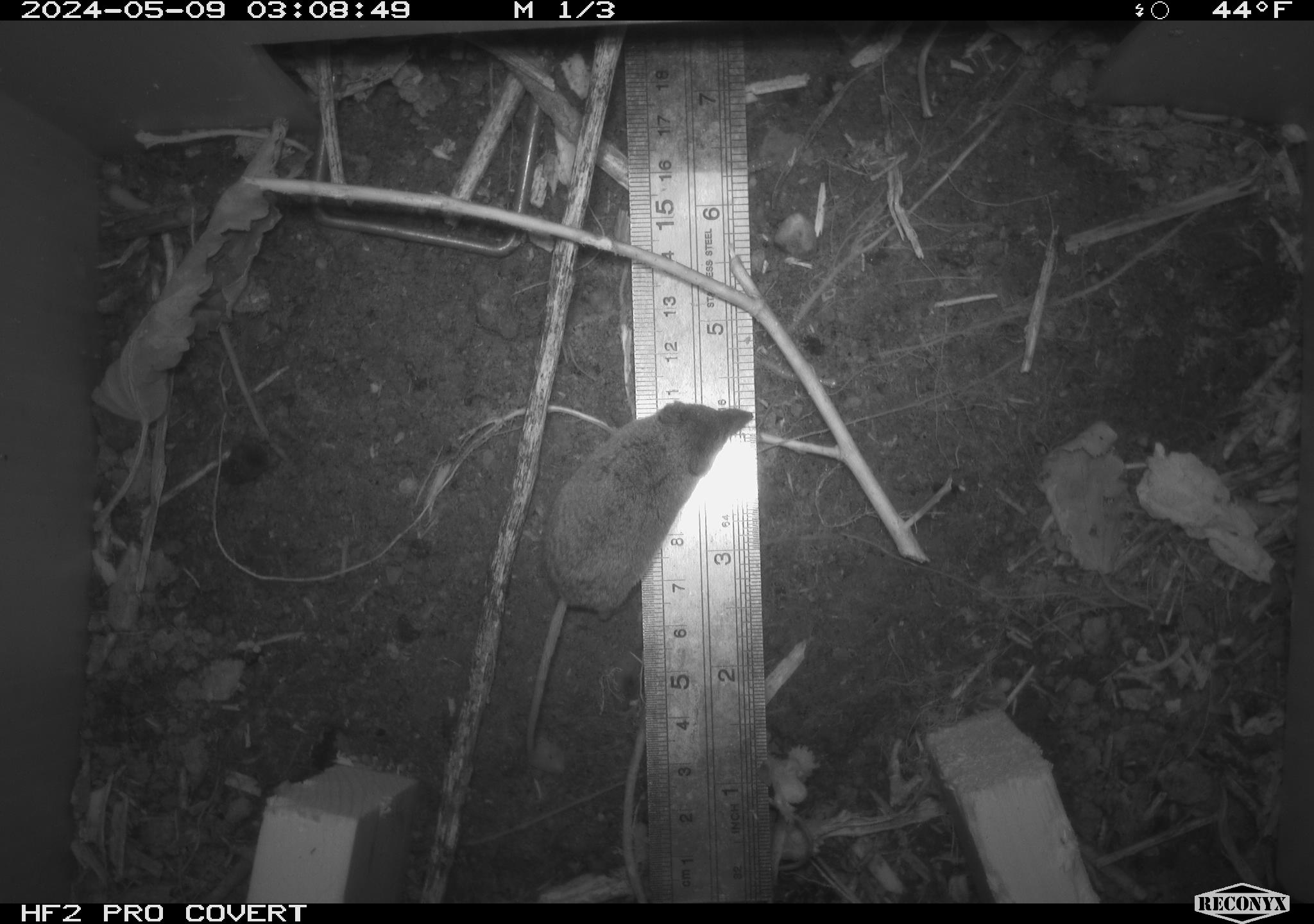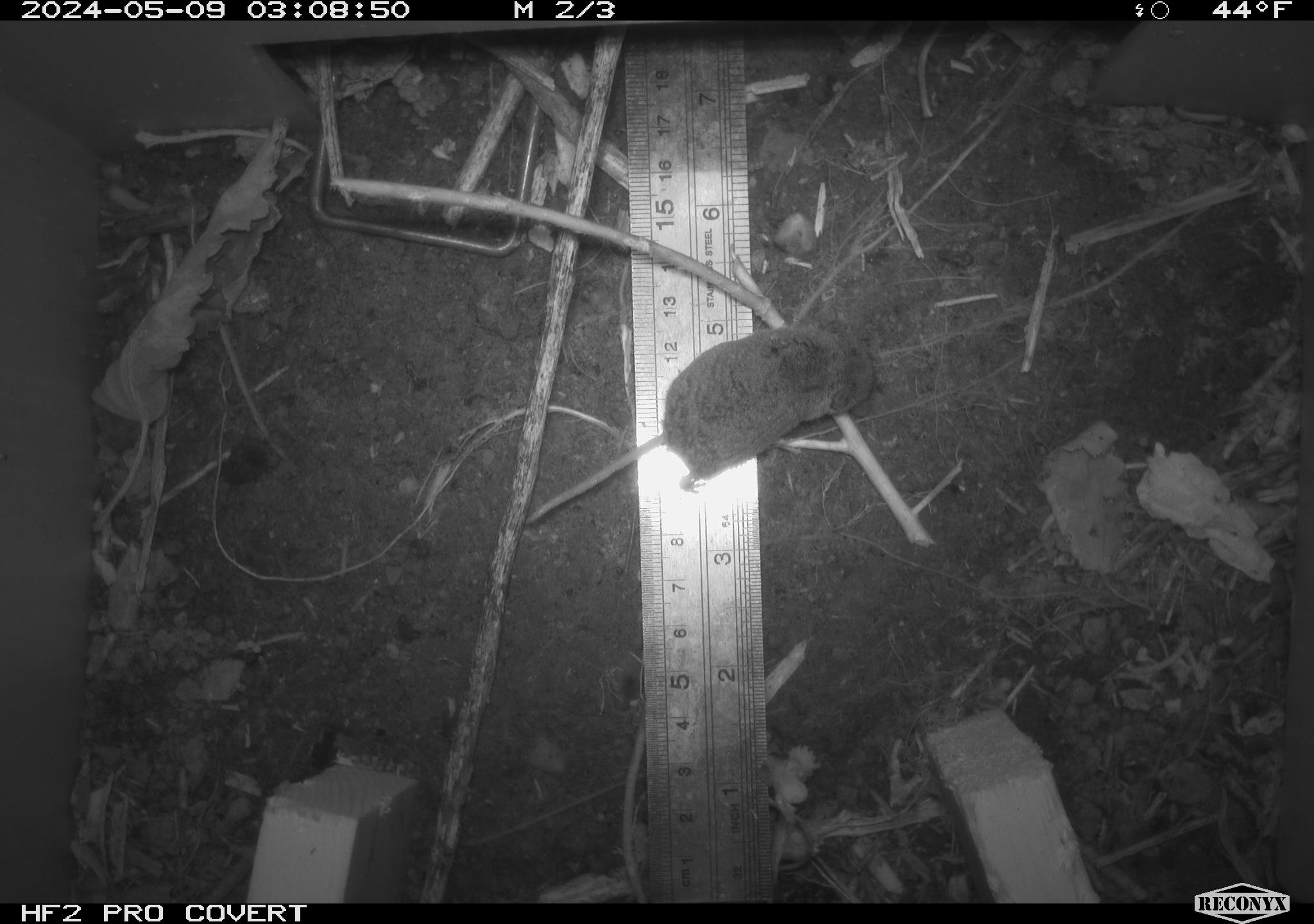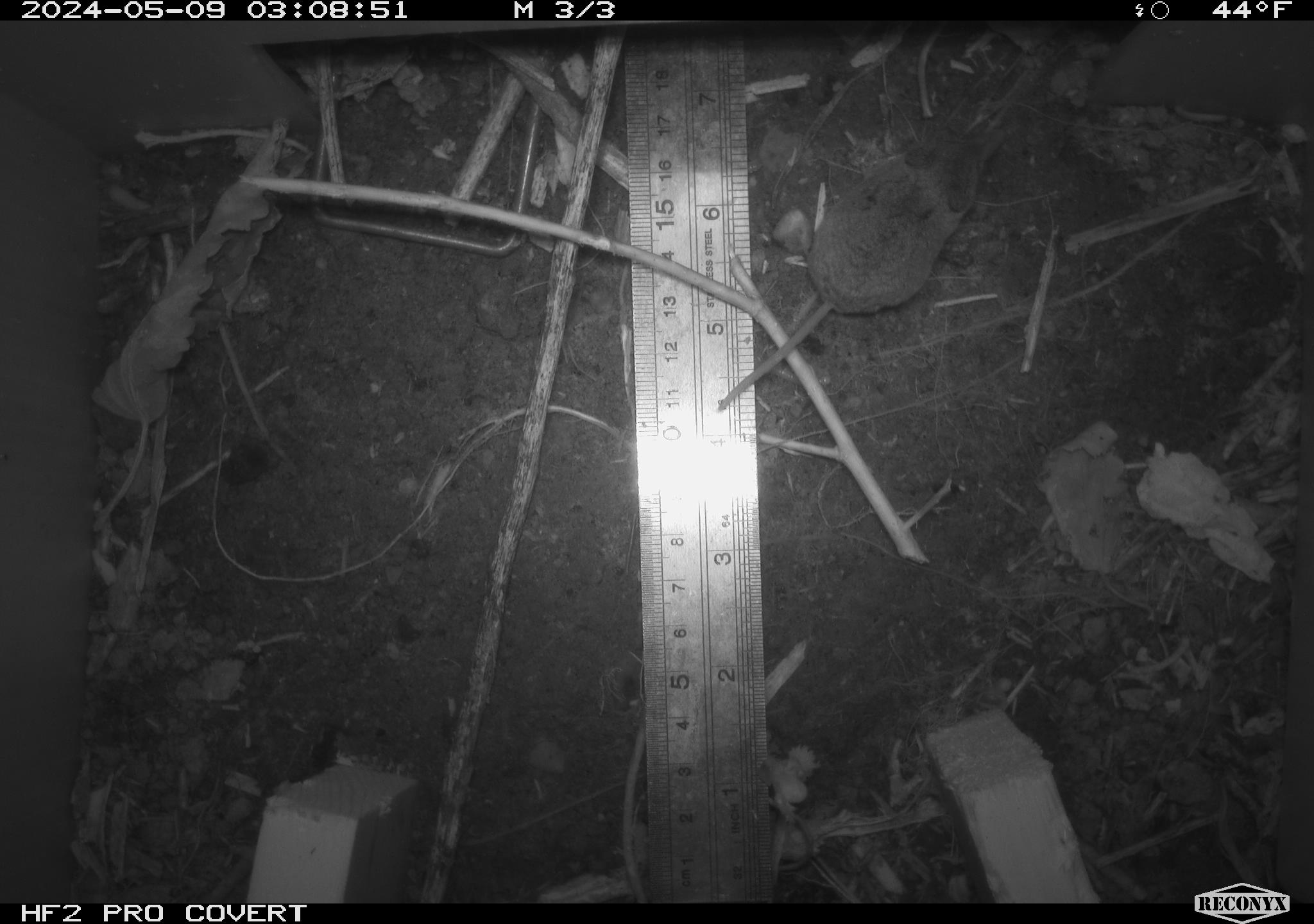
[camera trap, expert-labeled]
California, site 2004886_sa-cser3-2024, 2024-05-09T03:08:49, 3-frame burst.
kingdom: Animalia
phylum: Chordata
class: Mammalia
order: Rodentia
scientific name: Rodentia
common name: rodent